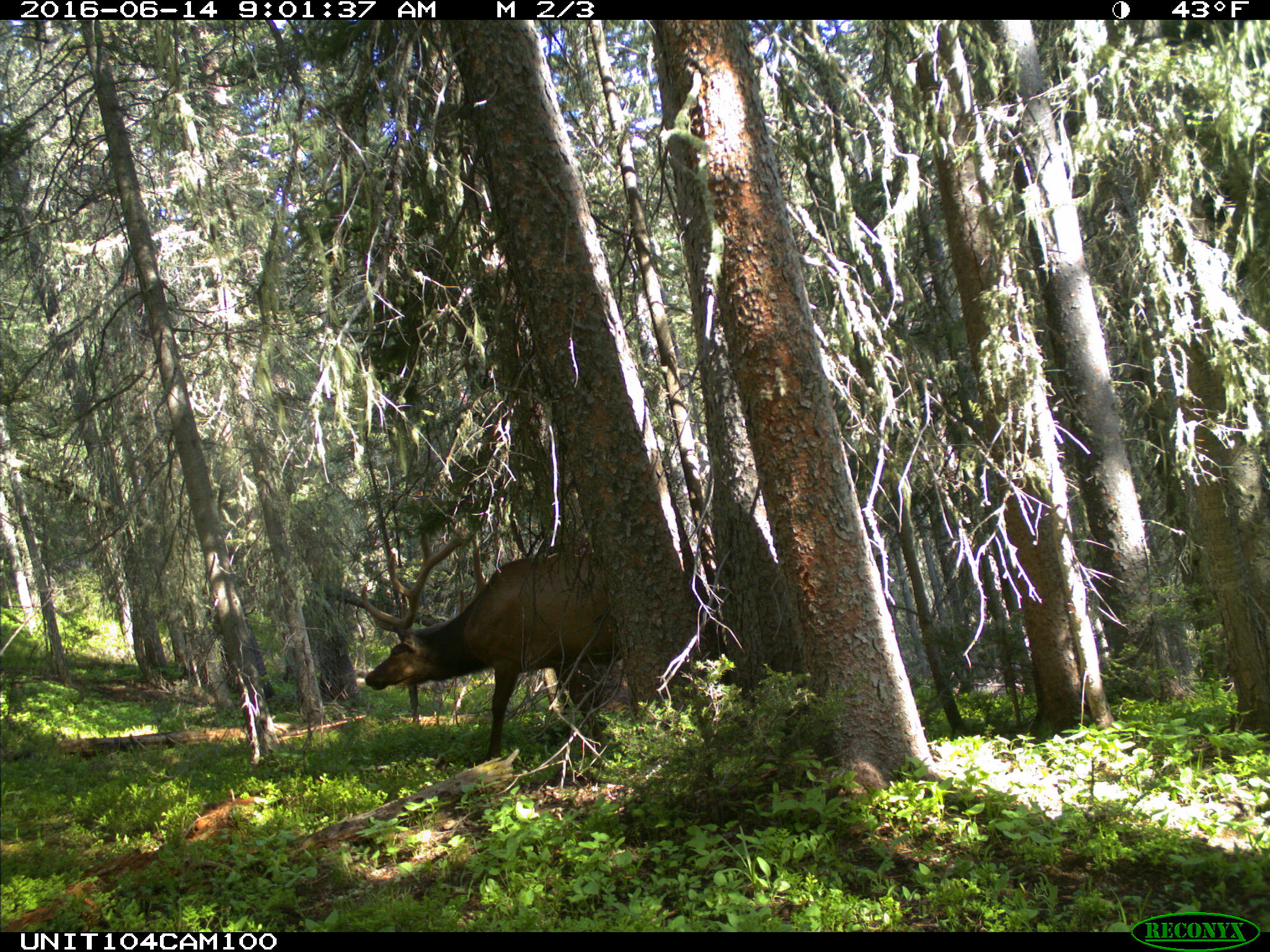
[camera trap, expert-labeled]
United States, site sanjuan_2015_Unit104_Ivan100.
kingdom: Animalia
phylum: Chordata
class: Mammalia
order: Artiodactyla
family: Cervidae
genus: Cervus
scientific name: Cervus elaphus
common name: red deer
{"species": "Cervus elaphus (red deer)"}